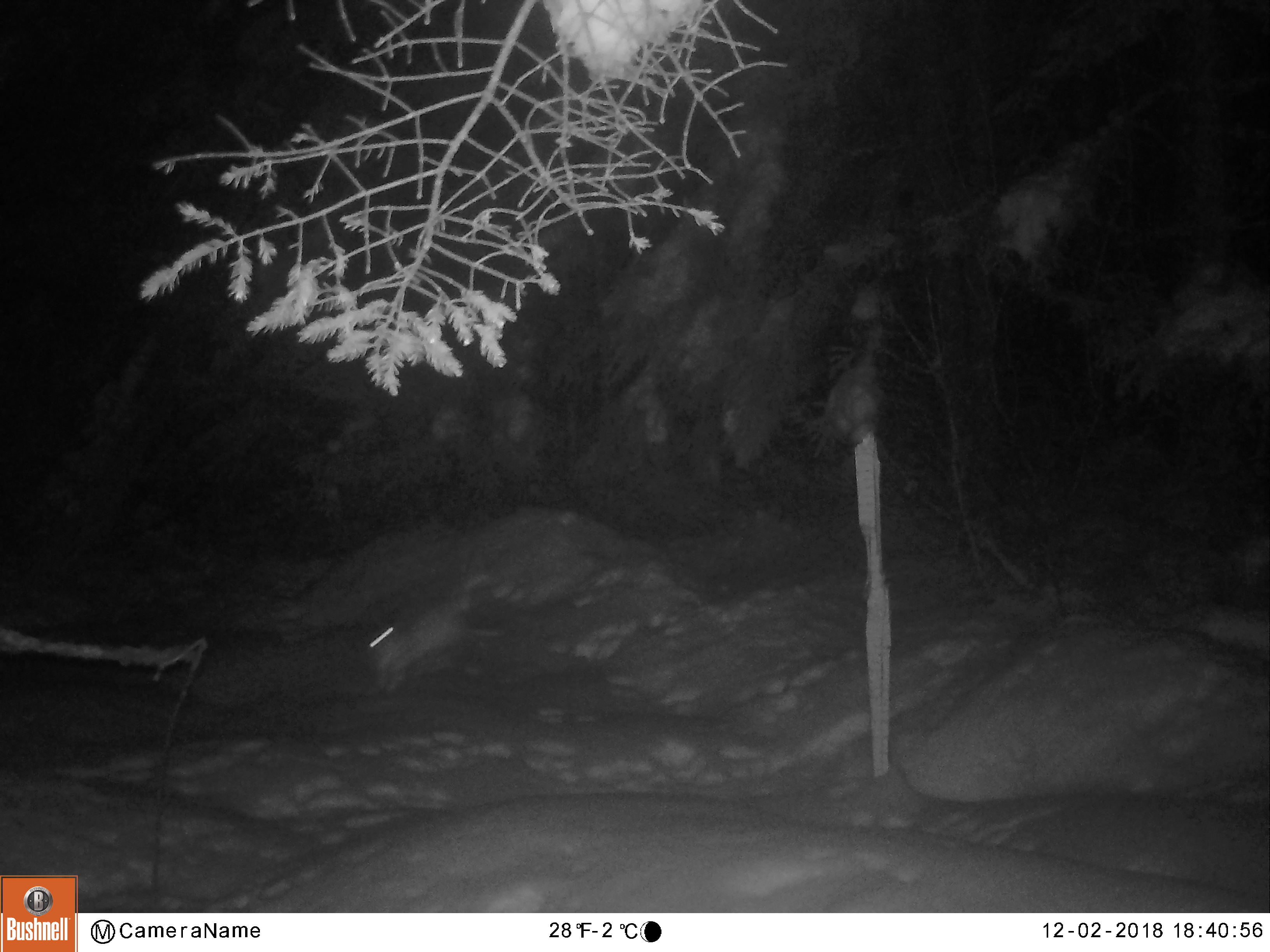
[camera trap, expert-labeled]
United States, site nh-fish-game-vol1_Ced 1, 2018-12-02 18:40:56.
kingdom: Animalia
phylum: Chordata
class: Mammalia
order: Lagomorpha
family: Leporidae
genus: Lepus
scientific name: Lepus americanus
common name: snowshoe hare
Snowshoe hare (Lepus americanus).